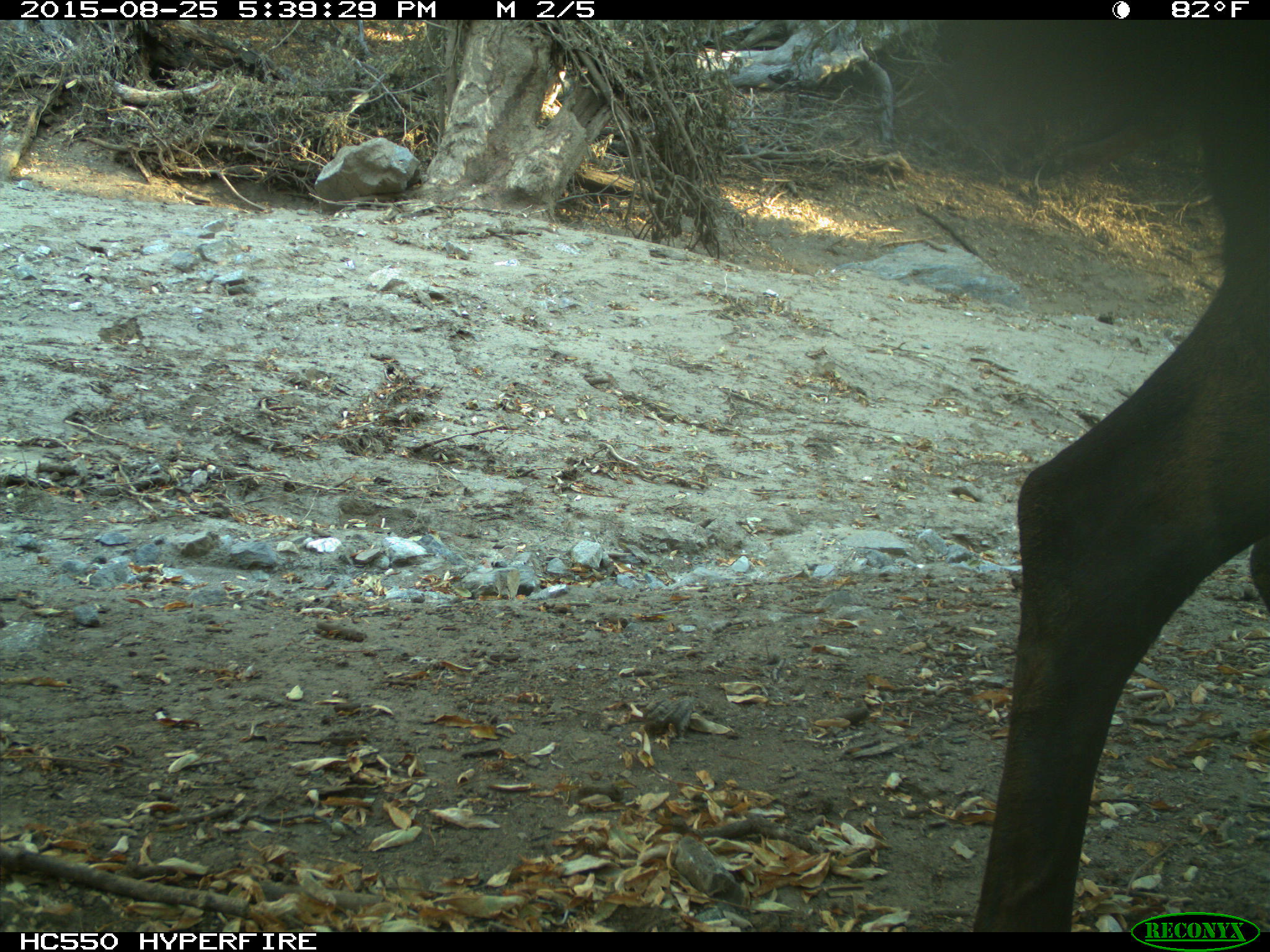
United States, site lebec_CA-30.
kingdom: Animalia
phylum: Chordata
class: Mammalia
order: Artiodactyla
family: Cervidae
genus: Cervus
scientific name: Cervus canadensis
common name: elk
Cervus canadensis (elk).